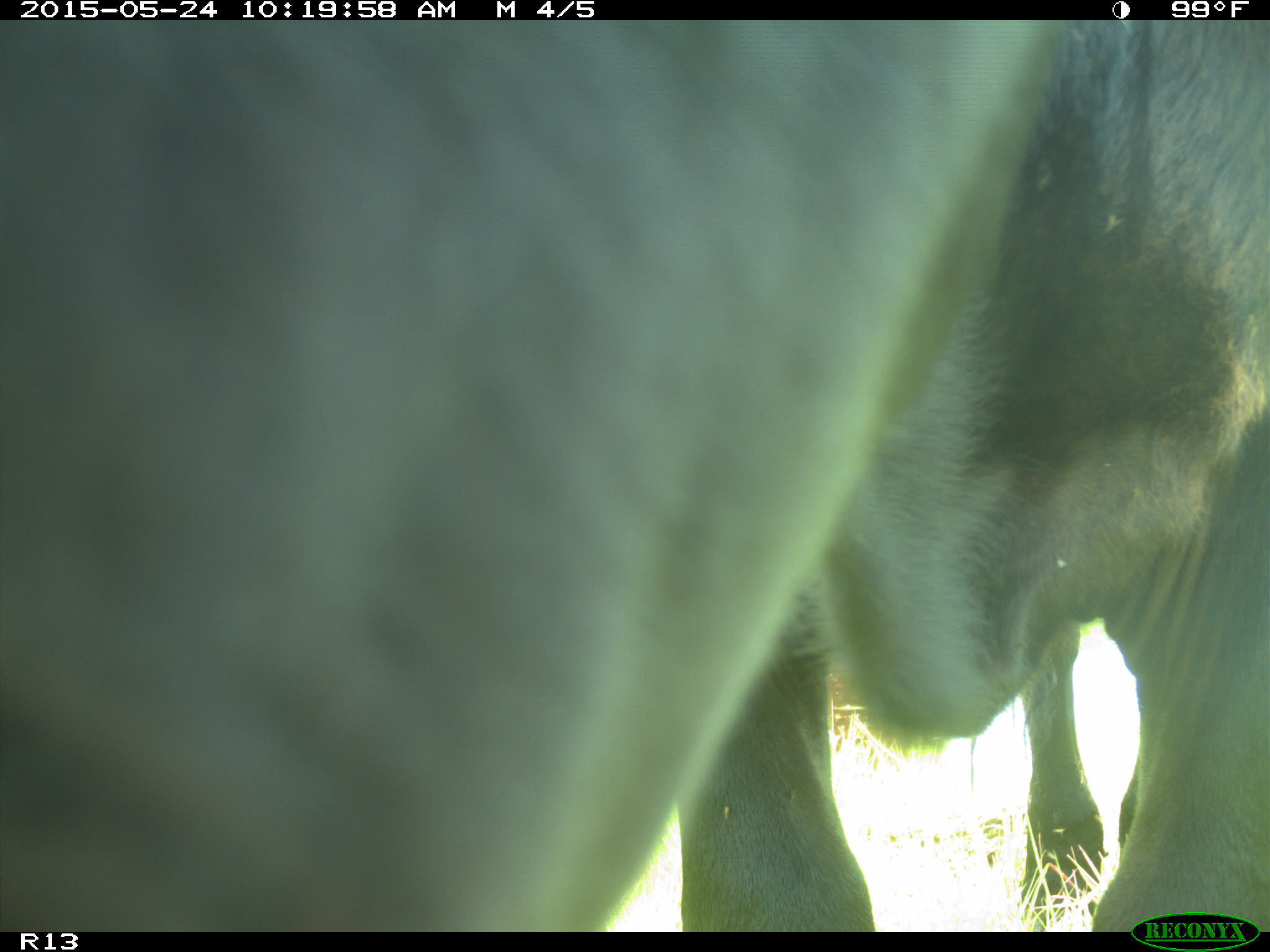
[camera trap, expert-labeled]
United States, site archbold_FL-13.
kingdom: Animalia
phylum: Chordata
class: Mammalia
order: Artiodactyla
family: Bovidae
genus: Bos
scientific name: Bos taurus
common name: domestic cow